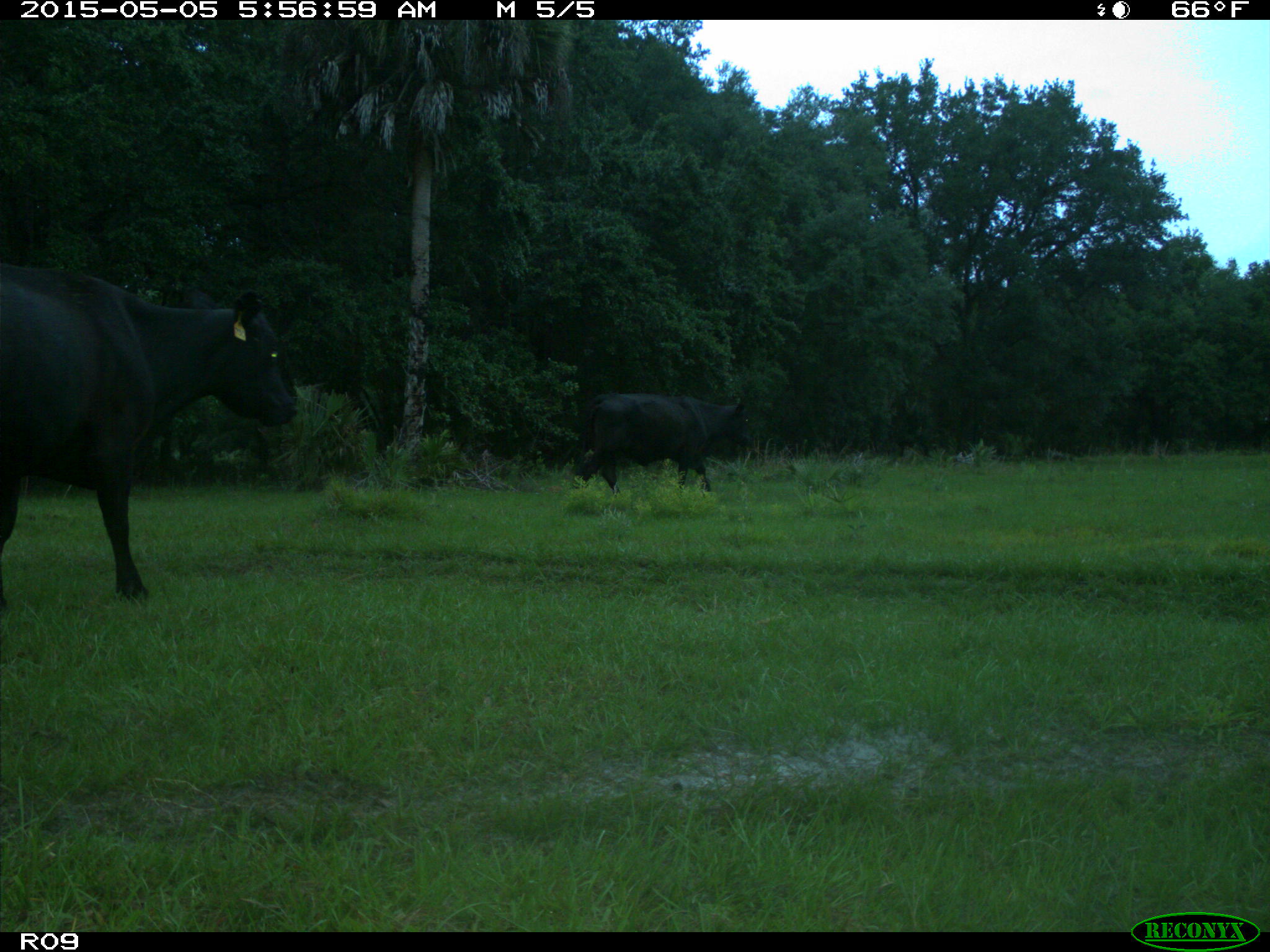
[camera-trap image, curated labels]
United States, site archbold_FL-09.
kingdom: Animalia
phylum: Chordata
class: Mammalia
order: Artiodactyla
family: Bovidae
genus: Bos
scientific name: Bos taurus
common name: domestic cow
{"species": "Bos taurus (domestic cow)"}